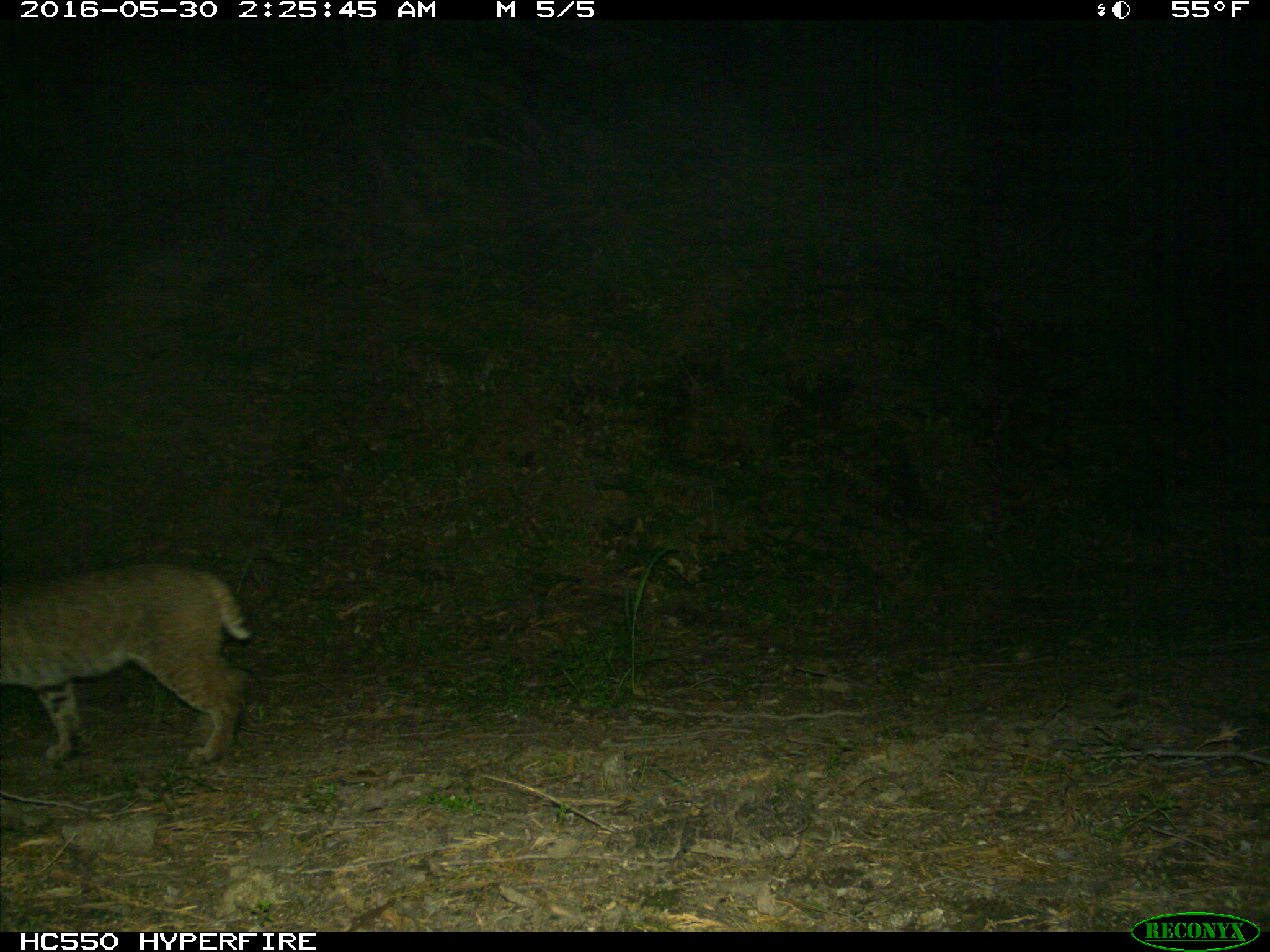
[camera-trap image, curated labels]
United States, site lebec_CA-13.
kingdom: Animalia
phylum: Chordata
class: Mammalia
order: Carnivora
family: Felidae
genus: Lynx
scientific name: Lynx rufus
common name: bobcat